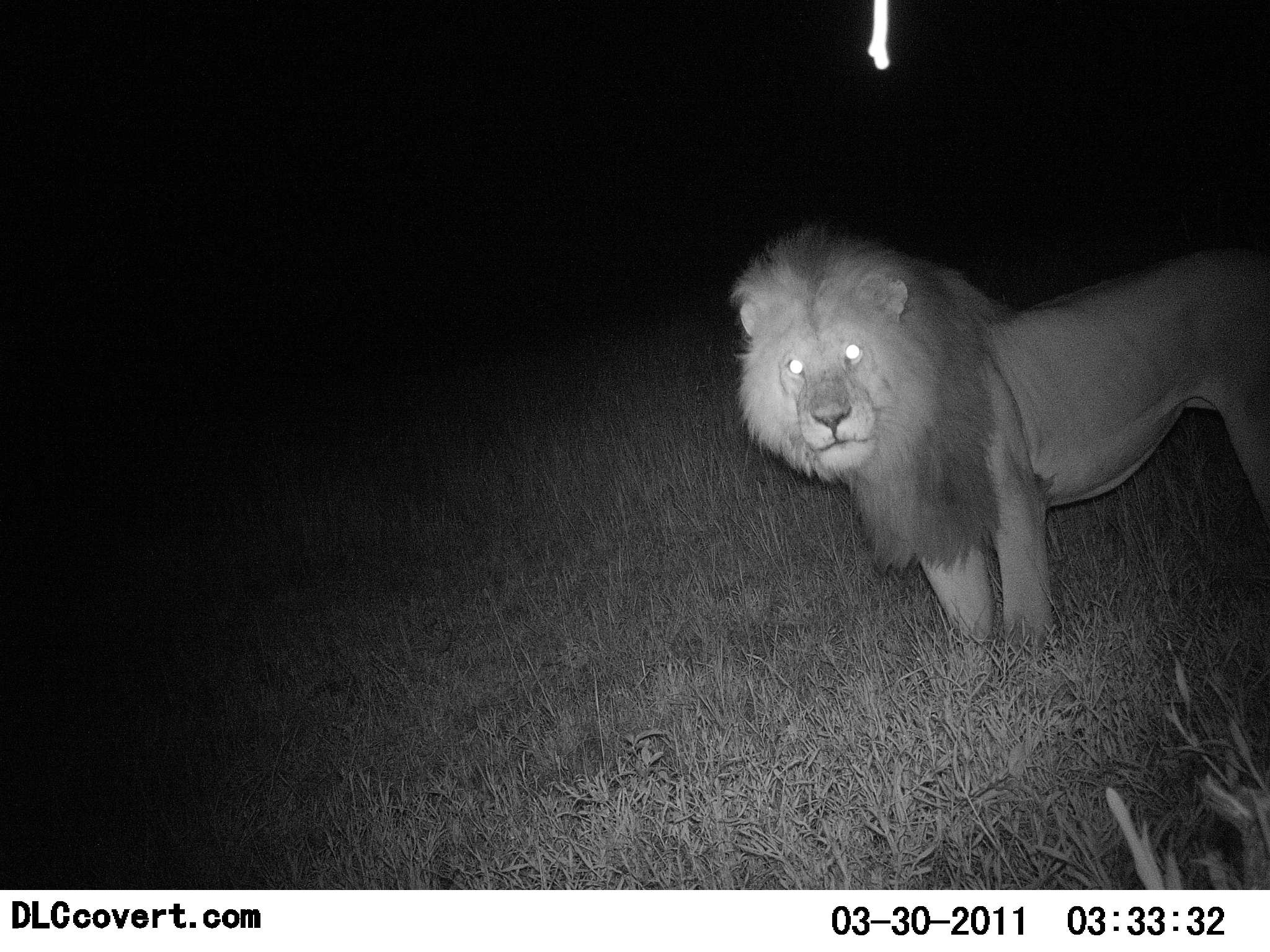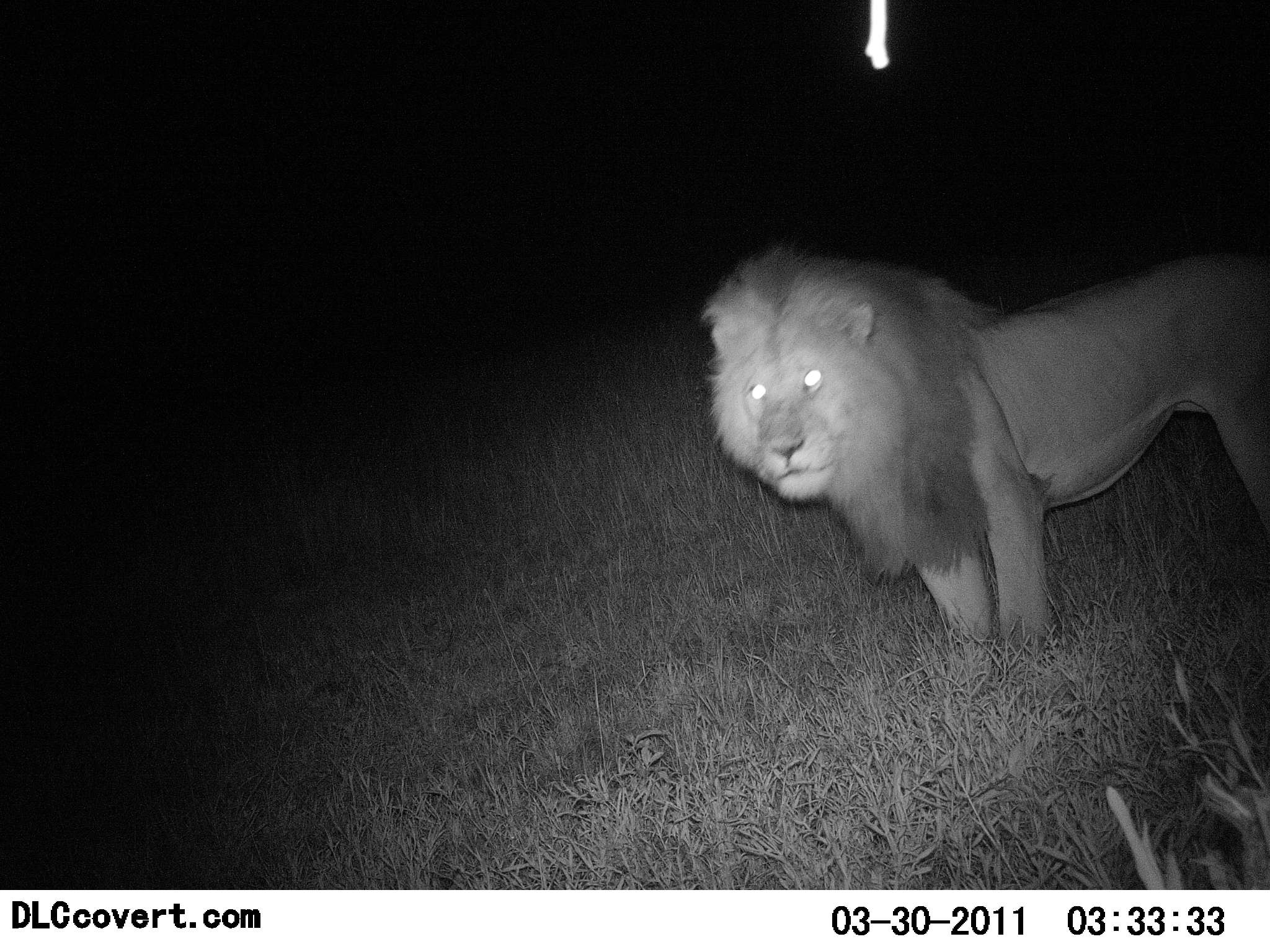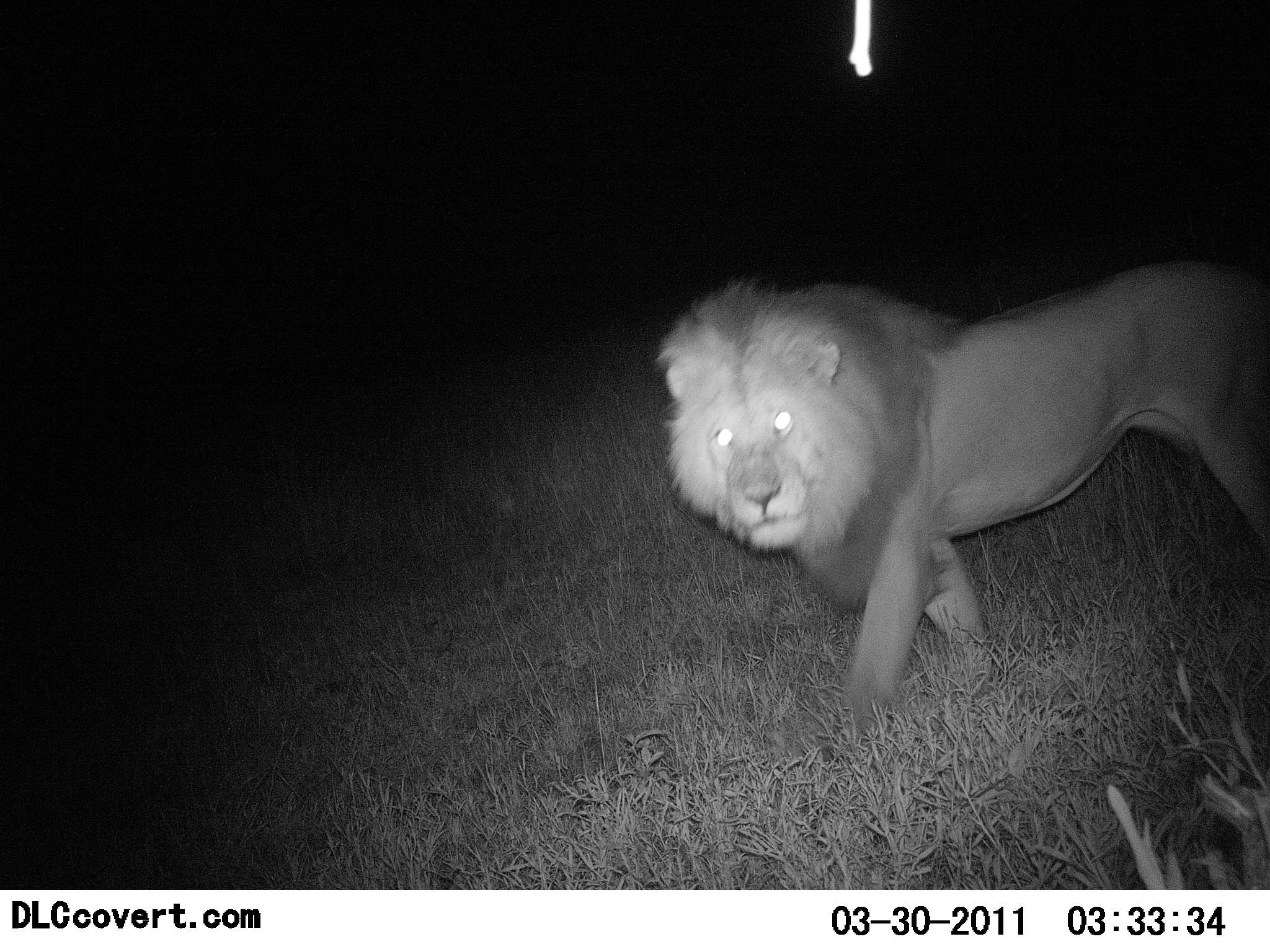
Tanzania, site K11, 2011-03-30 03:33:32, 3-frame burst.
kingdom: Animalia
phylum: Chordata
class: Mammalia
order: Carnivora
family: Felidae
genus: Panthera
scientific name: Panthera leo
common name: lion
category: lionmale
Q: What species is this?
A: Lionmale (lion) (Panthera leo).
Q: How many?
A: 1.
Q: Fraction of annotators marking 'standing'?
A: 73%.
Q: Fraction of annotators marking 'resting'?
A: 0%.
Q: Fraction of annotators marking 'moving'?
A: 36%.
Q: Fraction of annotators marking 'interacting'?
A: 0%.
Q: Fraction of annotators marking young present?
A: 0%.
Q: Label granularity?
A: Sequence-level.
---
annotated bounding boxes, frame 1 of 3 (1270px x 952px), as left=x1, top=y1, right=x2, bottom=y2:
animal: left=729, top=220, right=1270, bottom=653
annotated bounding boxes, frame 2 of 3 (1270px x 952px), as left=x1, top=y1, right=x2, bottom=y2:
animal: left=700, top=243, right=1270, bottom=650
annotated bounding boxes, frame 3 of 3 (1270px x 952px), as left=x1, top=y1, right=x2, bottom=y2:
animal: left=653, top=257, right=1270, bottom=730